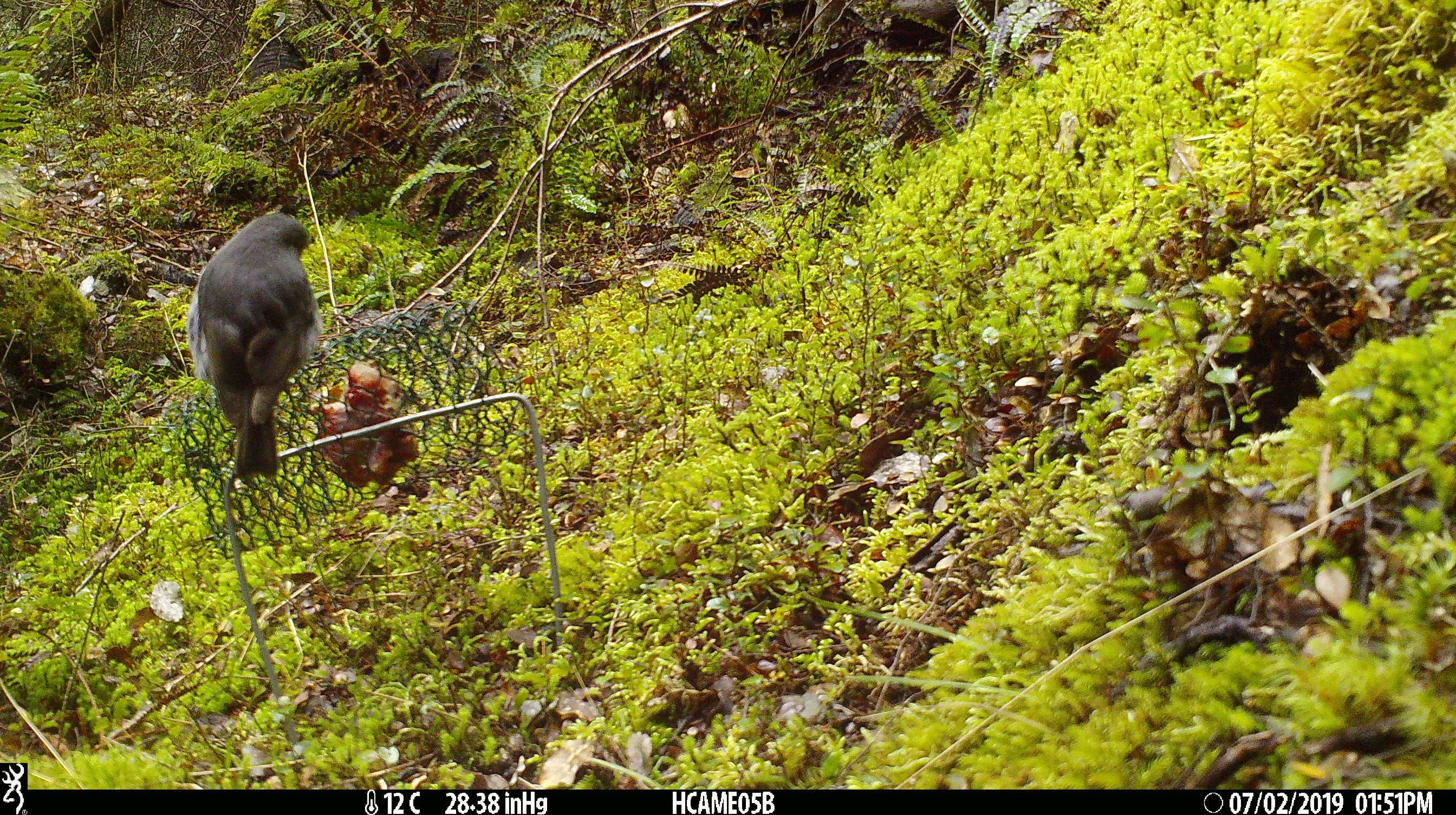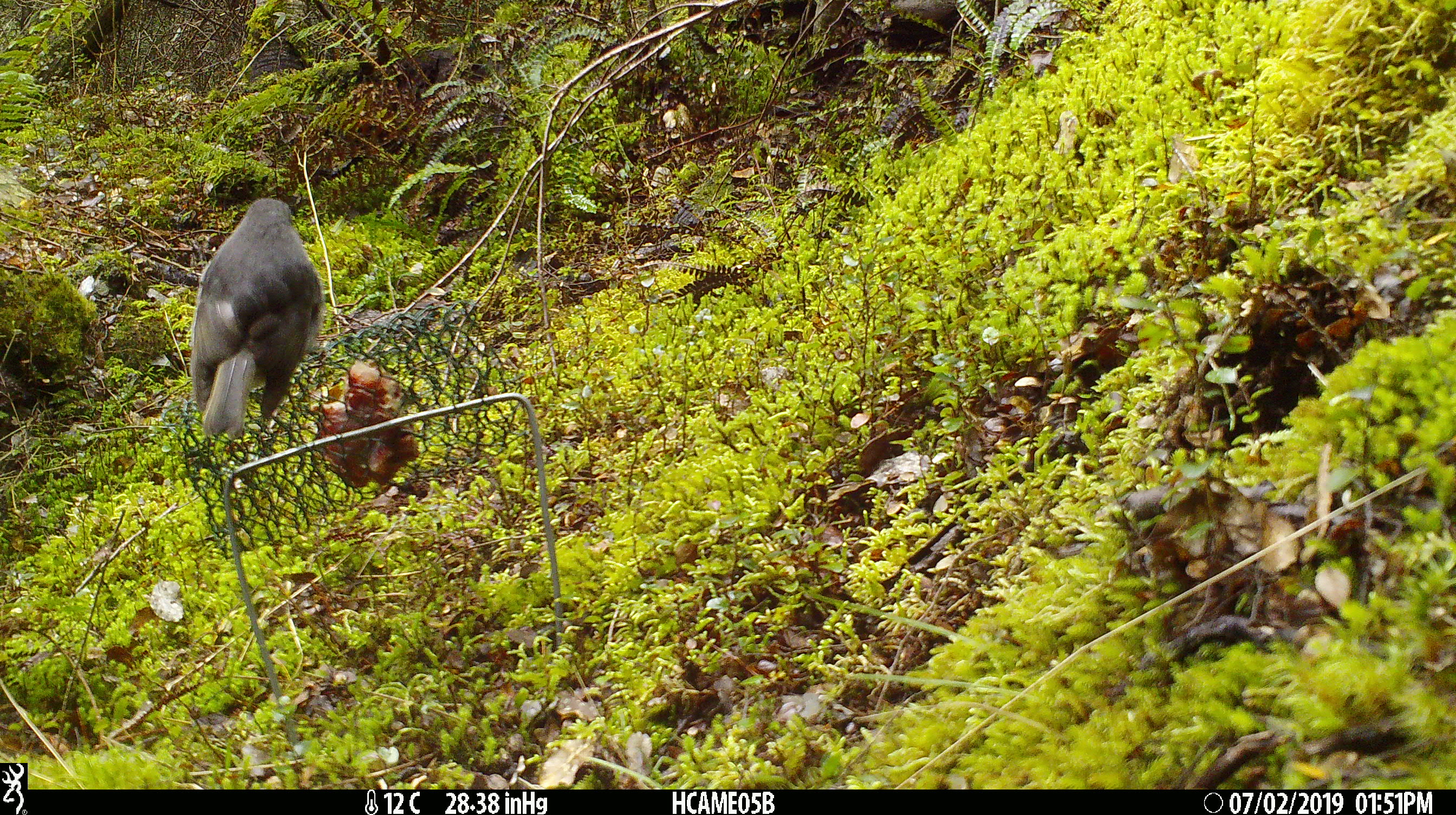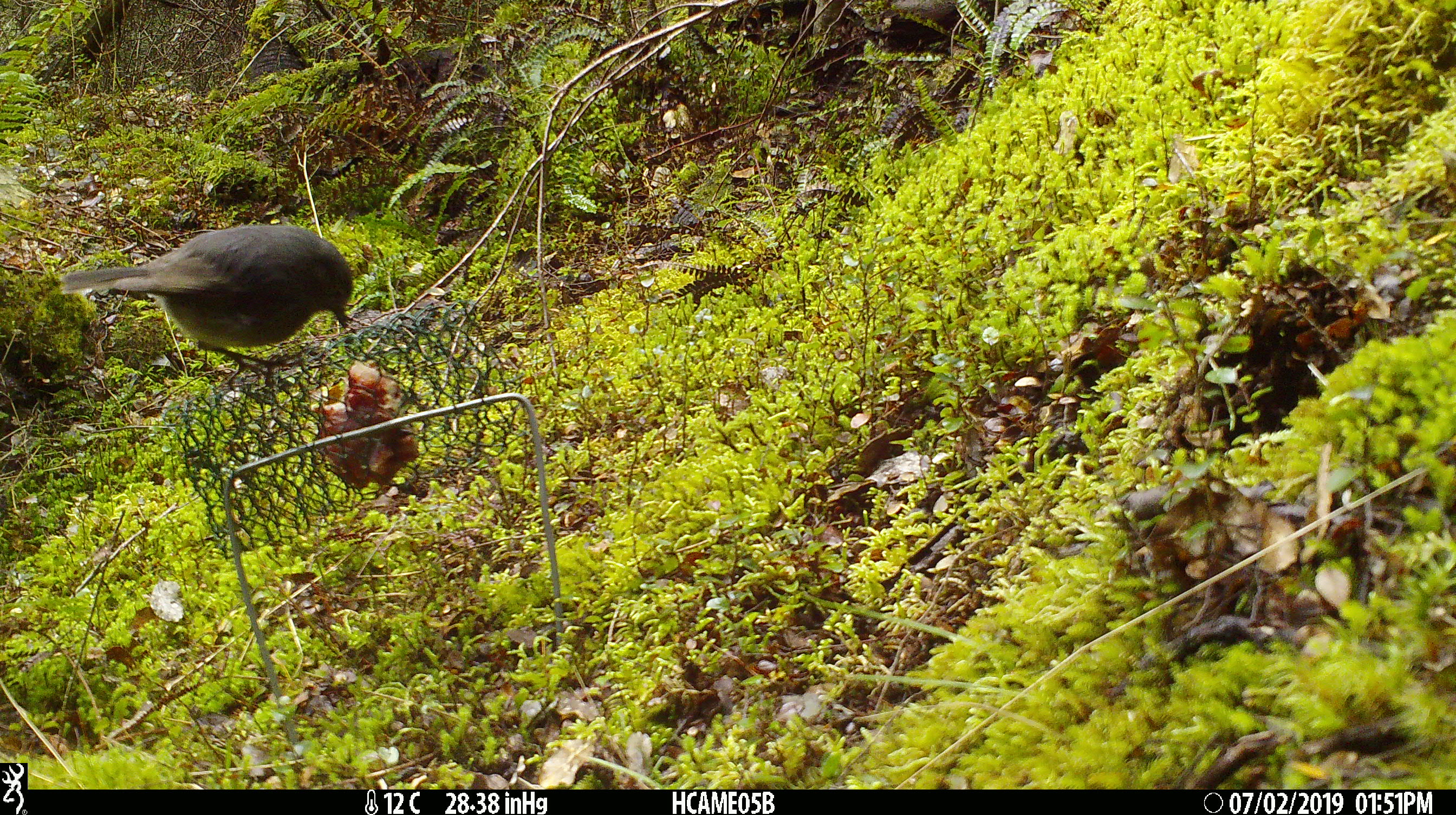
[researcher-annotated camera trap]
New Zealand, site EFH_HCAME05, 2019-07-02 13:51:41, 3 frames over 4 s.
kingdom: Animalia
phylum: Chordata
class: Aves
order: Passeriformes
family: Petroicidae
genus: Petroica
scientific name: Petroica australis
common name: new zealand robin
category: robin